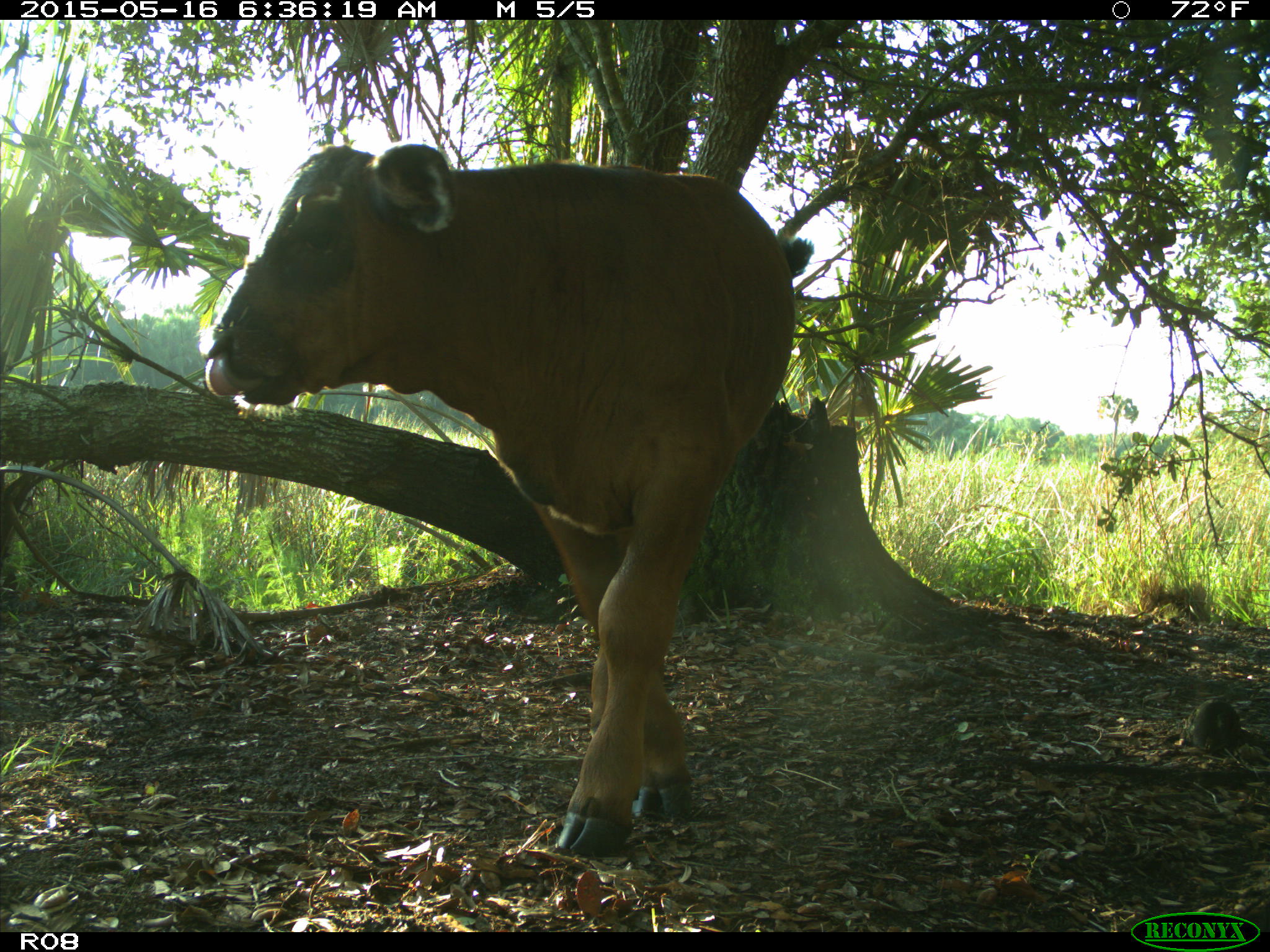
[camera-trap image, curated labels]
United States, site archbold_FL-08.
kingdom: Animalia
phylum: Chordata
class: Mammalia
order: Artiodactyla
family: Bovidae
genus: Bos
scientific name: Bos taurus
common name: domestic cow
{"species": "Bos taurus (domestic cow)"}